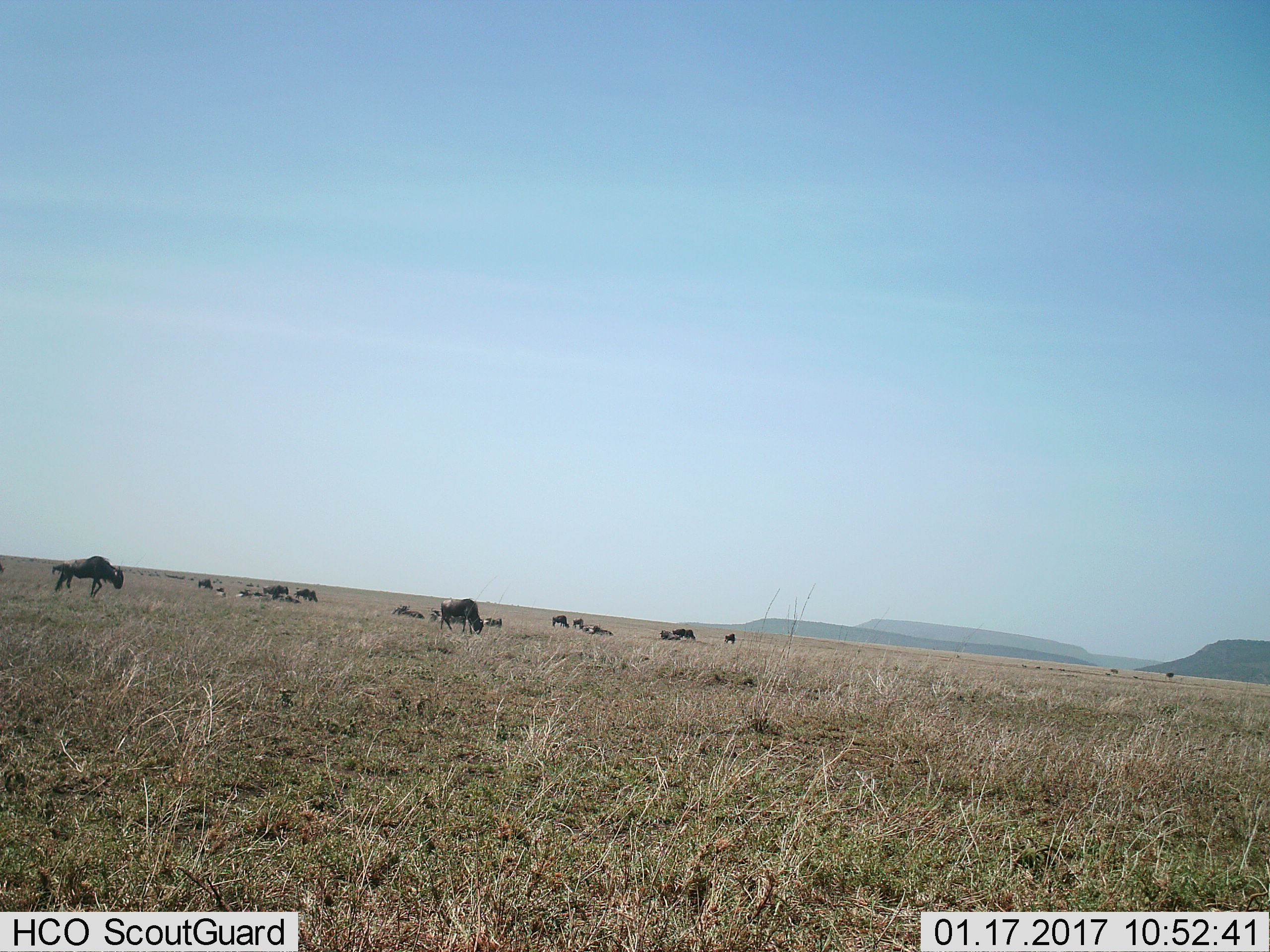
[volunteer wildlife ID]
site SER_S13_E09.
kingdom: Animalia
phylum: Chordata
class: Mammalia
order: Artiodactyla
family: Bovidae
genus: Connochaetes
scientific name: Connochaetes taurinus taurinus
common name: blue wildebeest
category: wildebeestblue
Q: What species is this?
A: Wildebeestblue (blue wildebeest) (Connochaetes taurinus taurinus).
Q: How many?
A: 11-50.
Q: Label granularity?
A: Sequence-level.